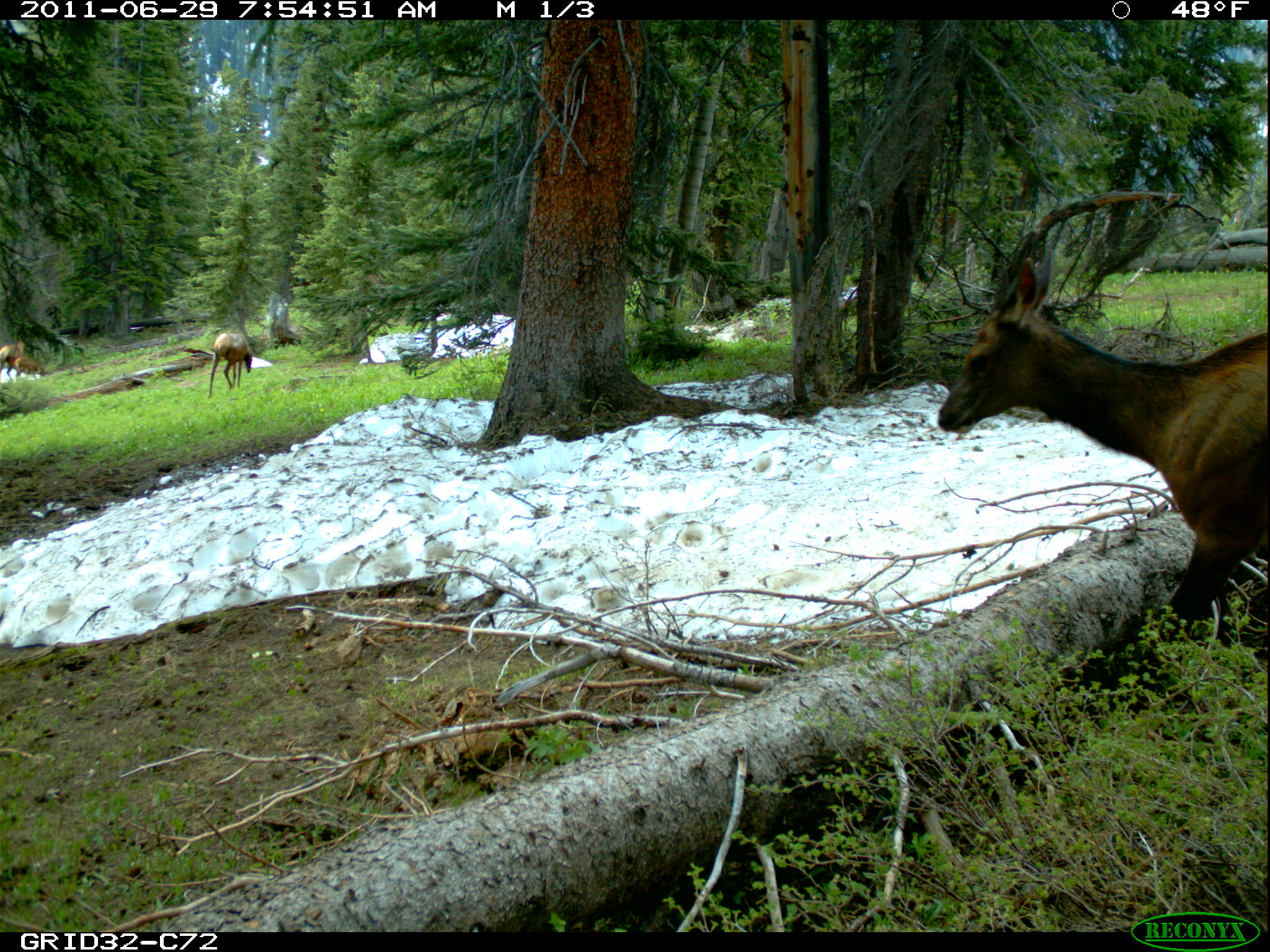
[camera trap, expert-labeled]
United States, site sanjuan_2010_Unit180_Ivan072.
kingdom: Animalia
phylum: Chordata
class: Mammalia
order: Artiodactyla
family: Cervidae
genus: Cervus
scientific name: Cervus elaphus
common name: red deer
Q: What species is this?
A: Cervus elaphus (red deer).